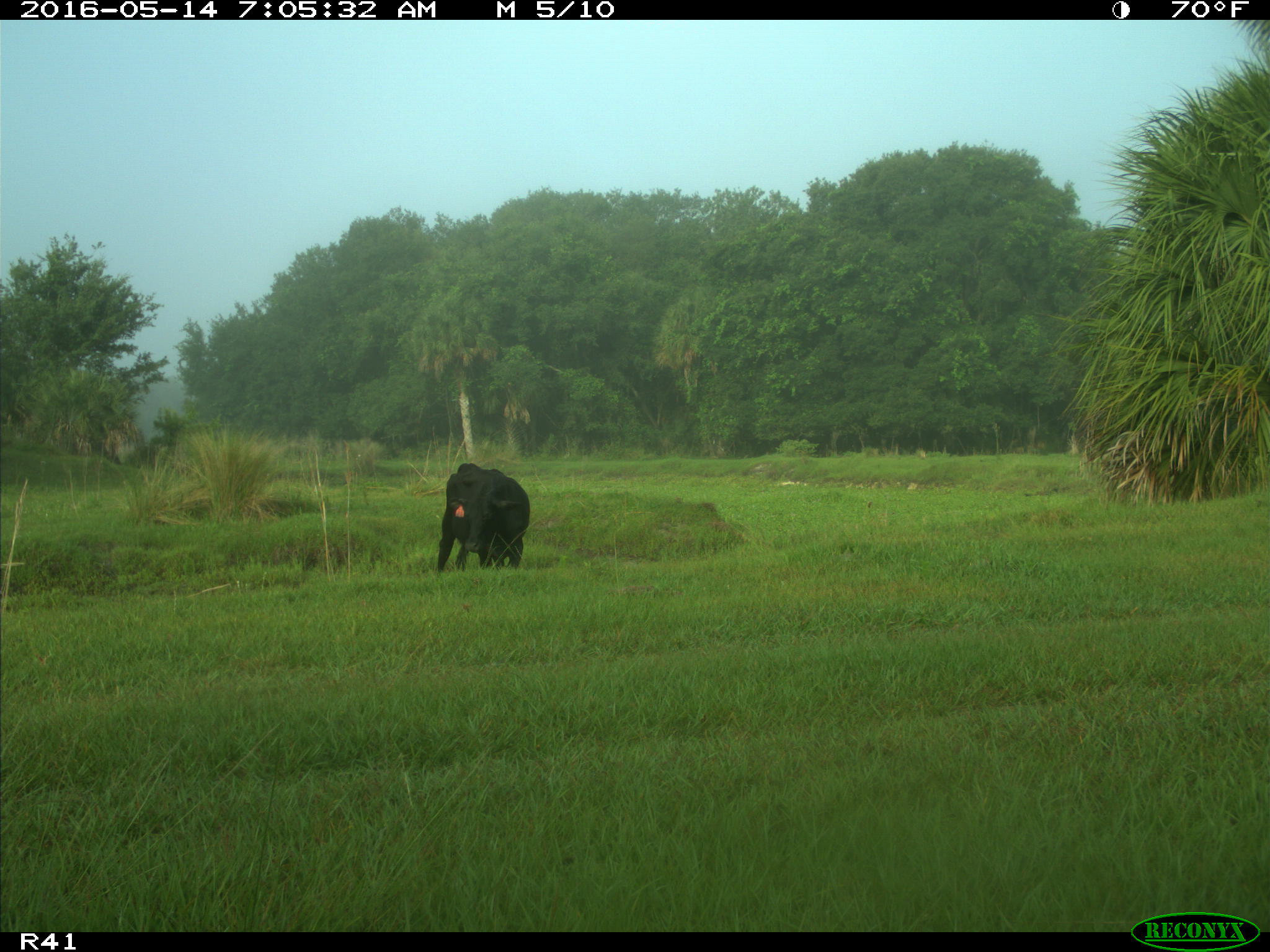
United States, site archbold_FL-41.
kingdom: Animalia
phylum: Chordata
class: Mammalia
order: Artiodactyla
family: Bovidae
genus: Bos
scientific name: Bos taurus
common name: domestic cow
Bos taurus (domestic cow).